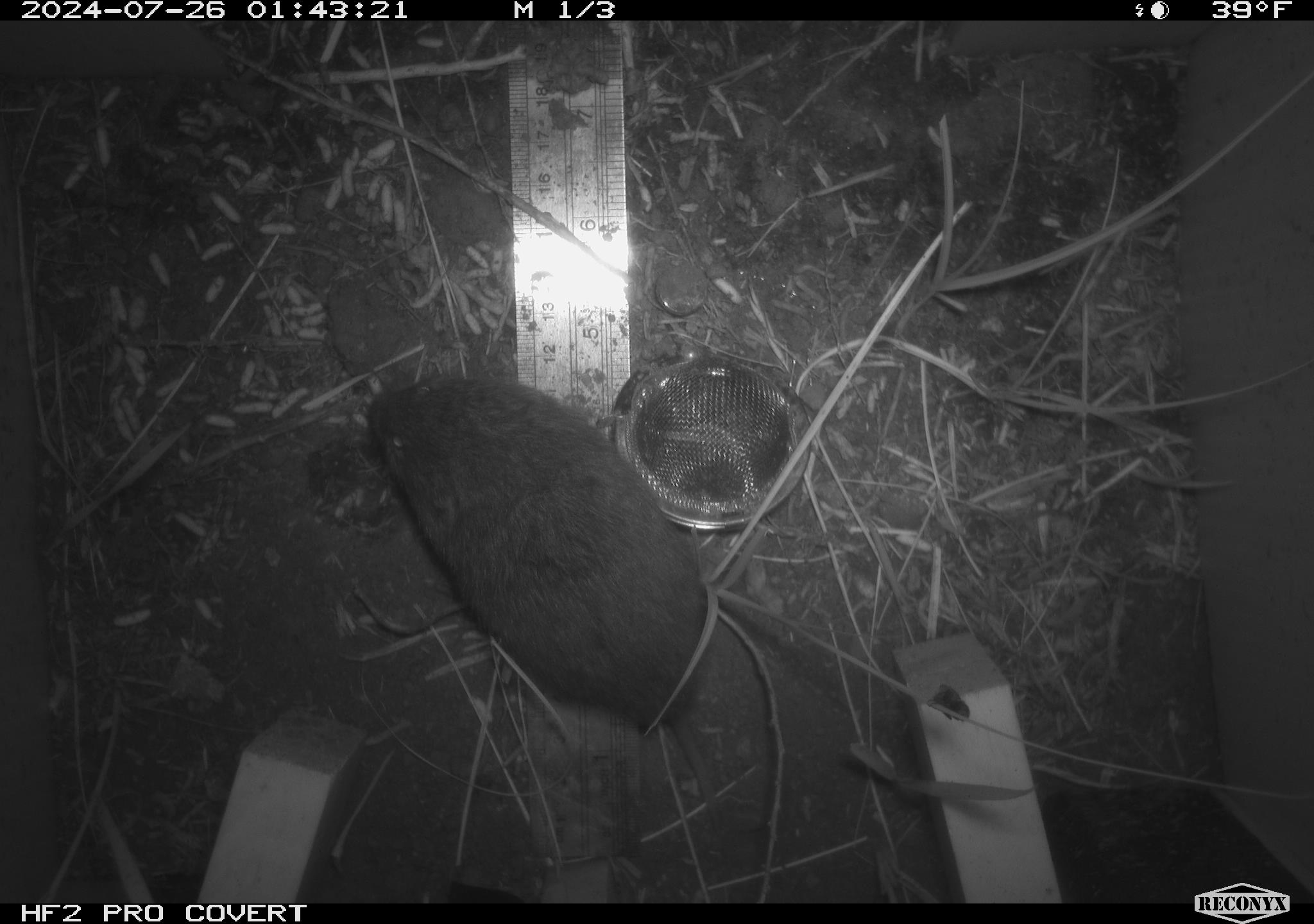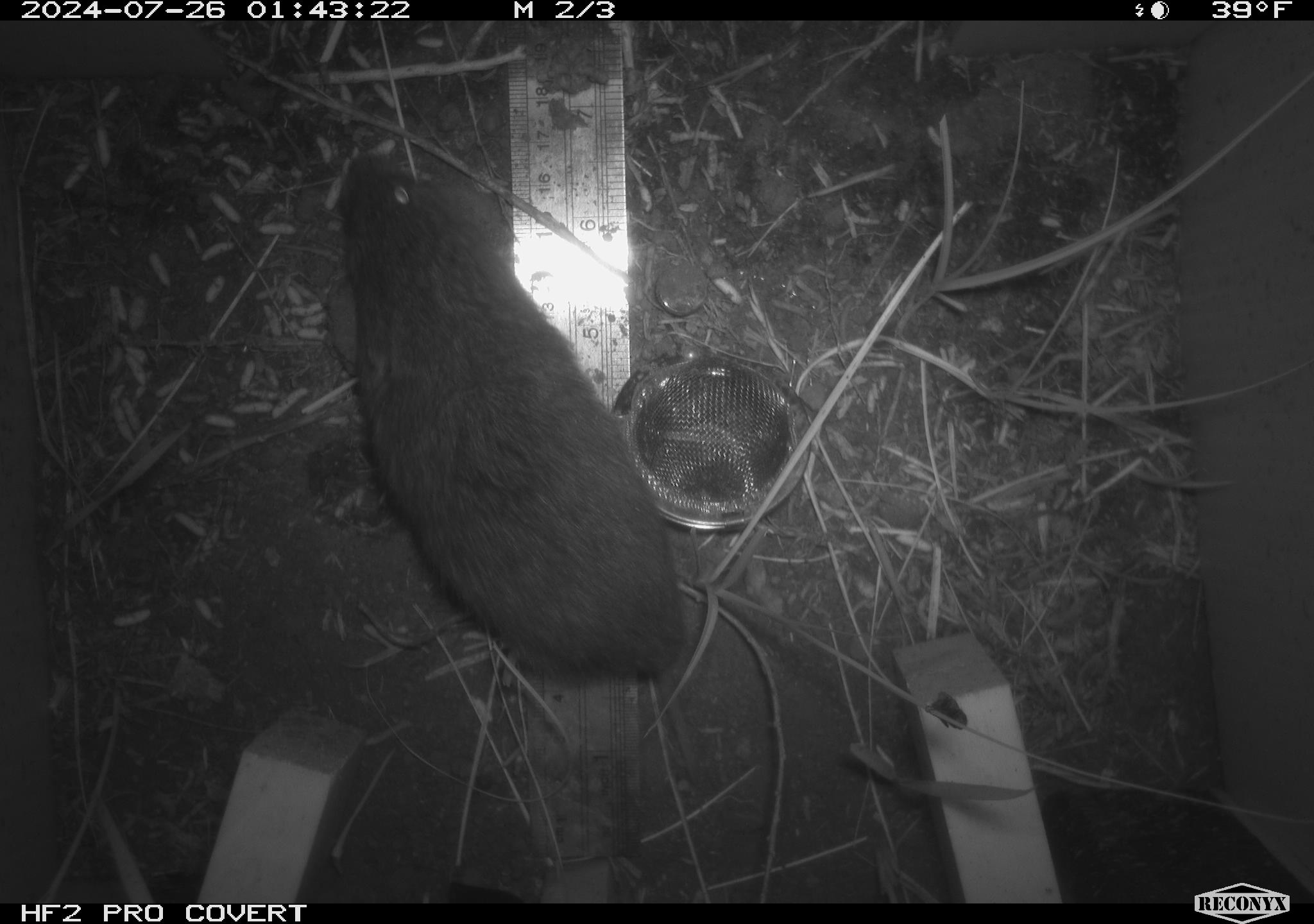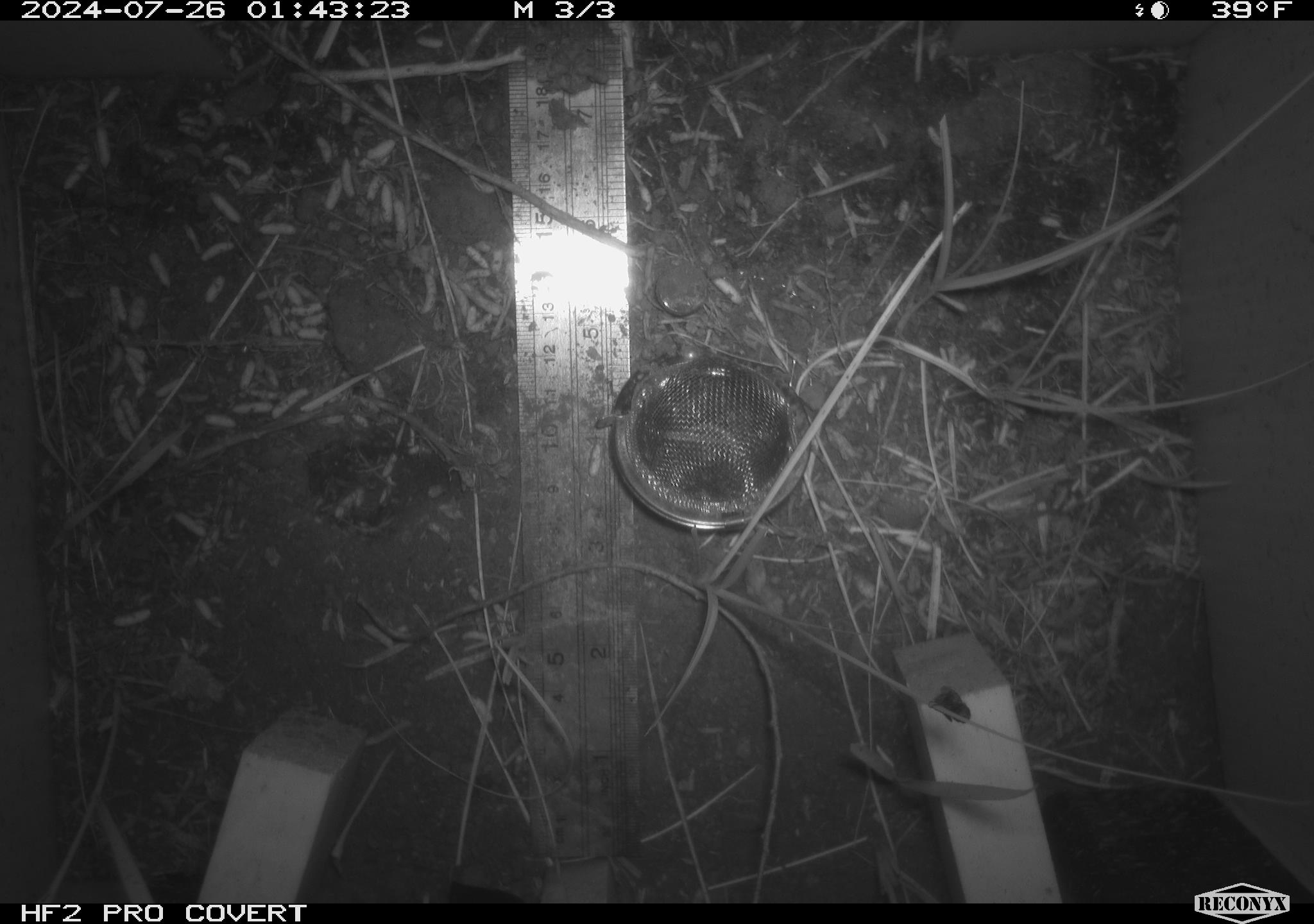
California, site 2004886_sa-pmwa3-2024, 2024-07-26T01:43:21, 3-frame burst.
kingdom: Animalia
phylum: Chordata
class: Mammalia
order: Rodentia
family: Cricetidae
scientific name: Arvicolinae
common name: voles, lemmings, and muskrats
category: arvicolinae subfamily